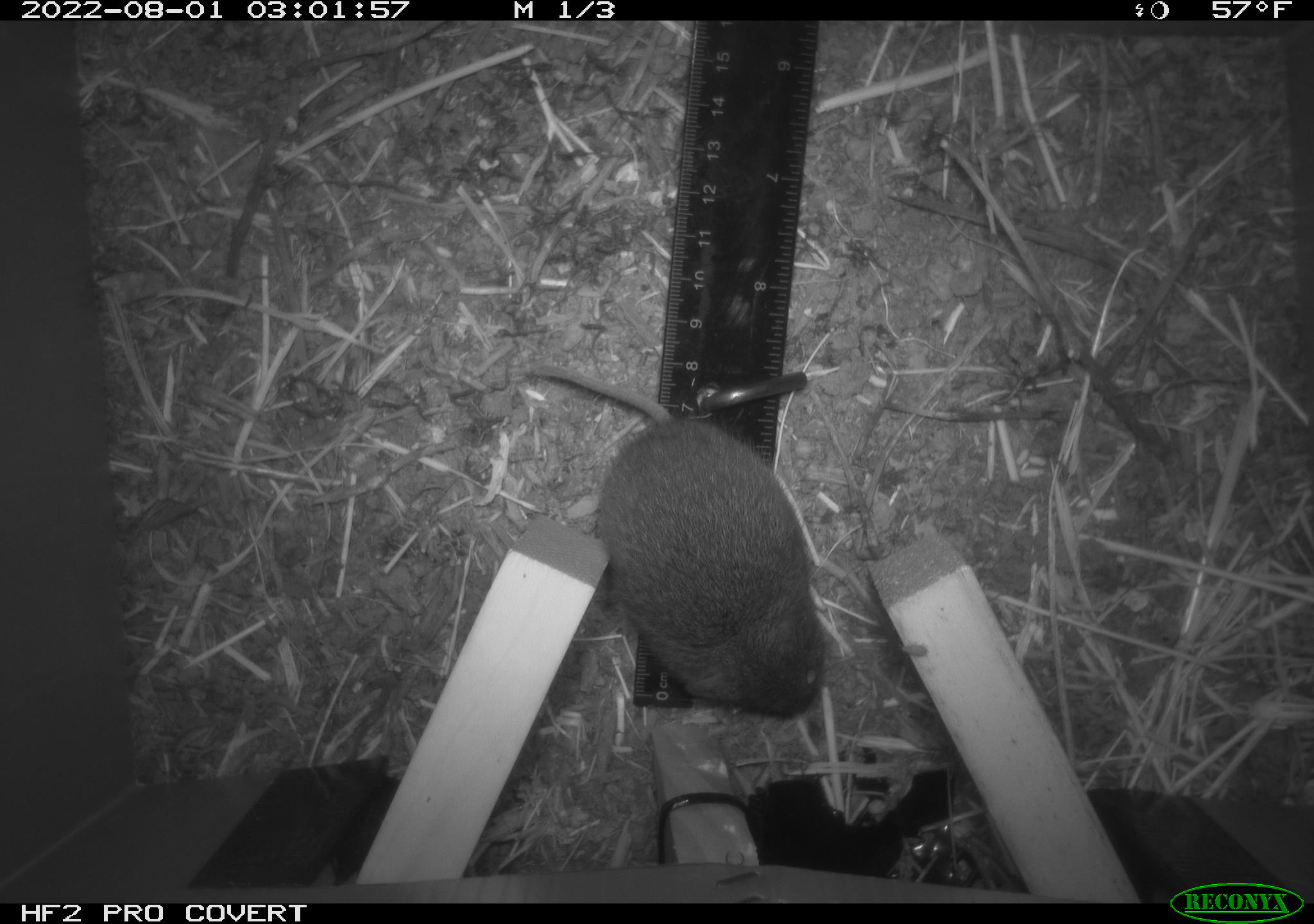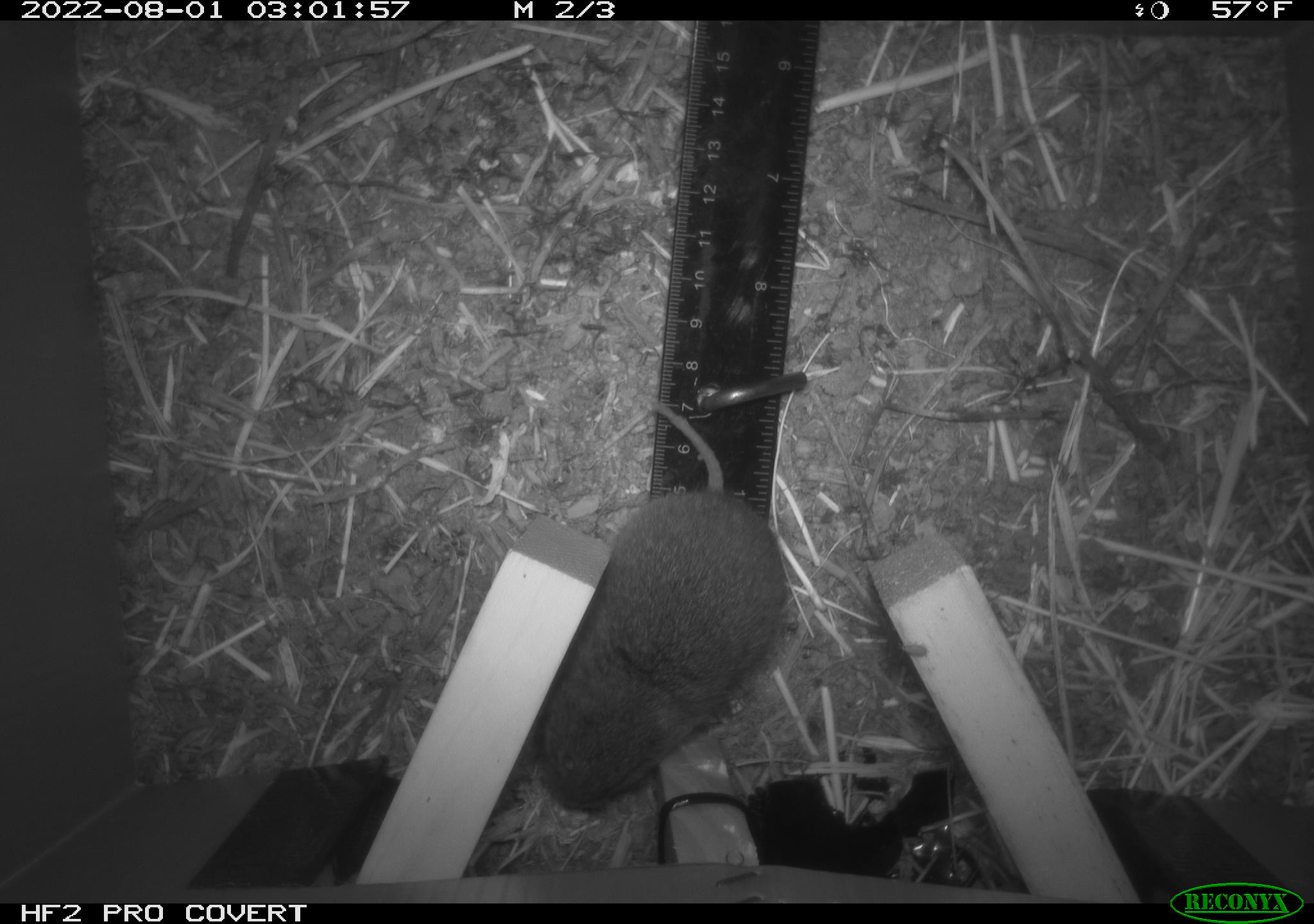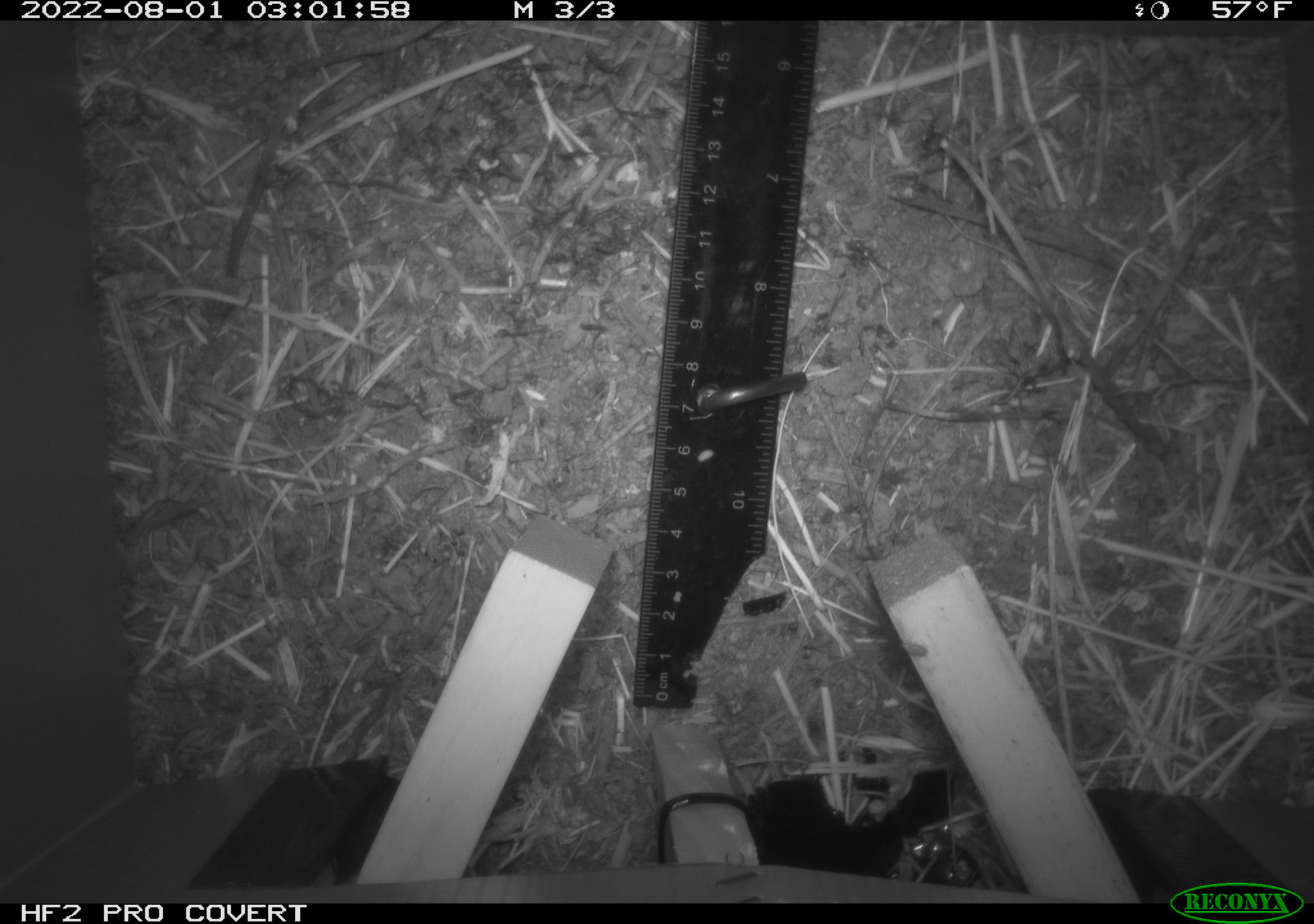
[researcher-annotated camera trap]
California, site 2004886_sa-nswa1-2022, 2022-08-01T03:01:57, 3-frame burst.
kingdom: Animalia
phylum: Chordata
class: Mammalia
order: Rodentia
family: Cricetidae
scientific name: Cricetidae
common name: hamsters, voles, lemmings, and allies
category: cricetidae family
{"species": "cricetidae family (hamsters, voles, lemmings, and allies) (Cricetidae)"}